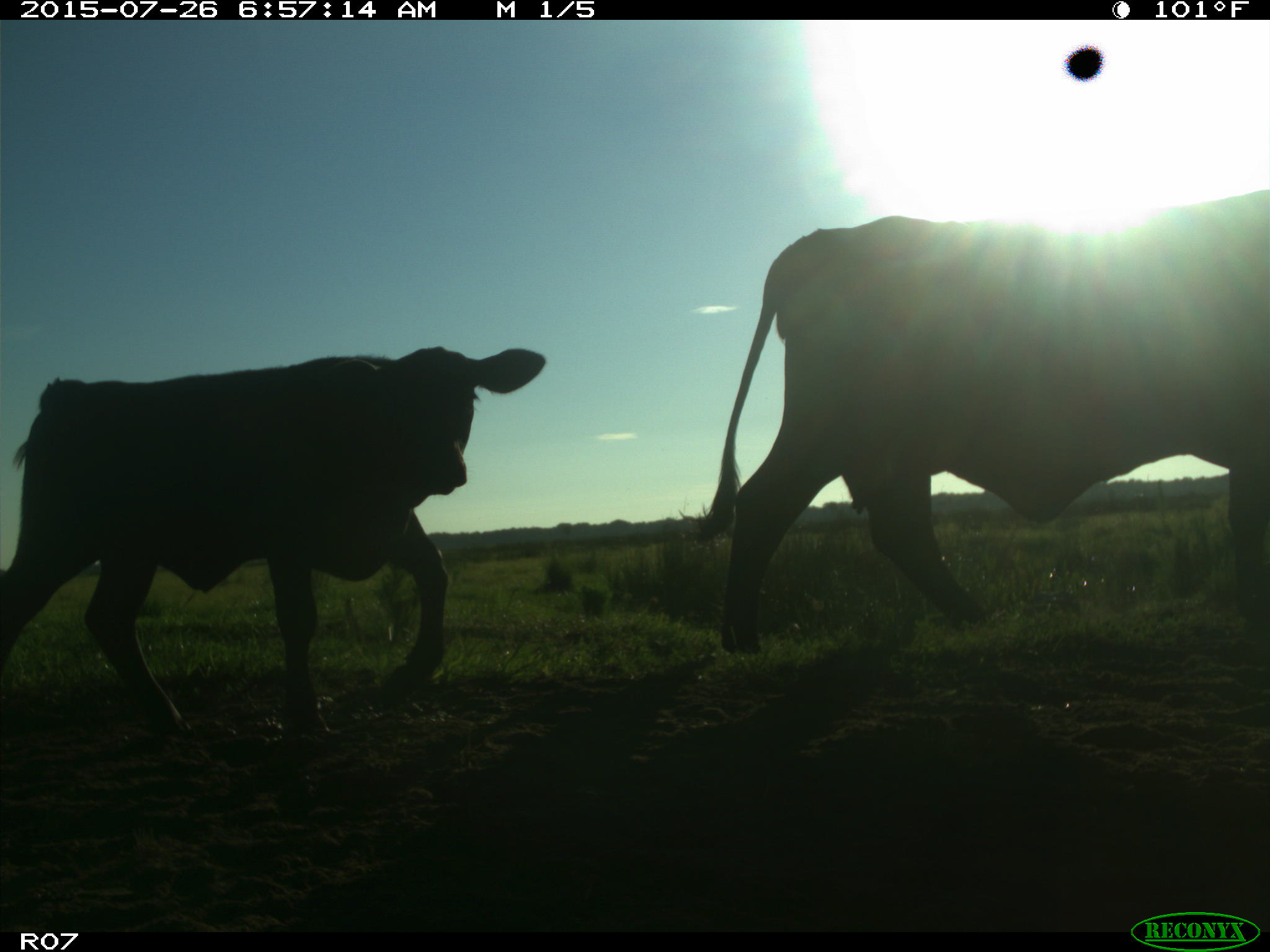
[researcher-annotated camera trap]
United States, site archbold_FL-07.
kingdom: Animalia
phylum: Chordata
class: Mammalia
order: Artiodactyla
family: Bovidae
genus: Bos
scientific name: Bos taurus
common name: domestic cow